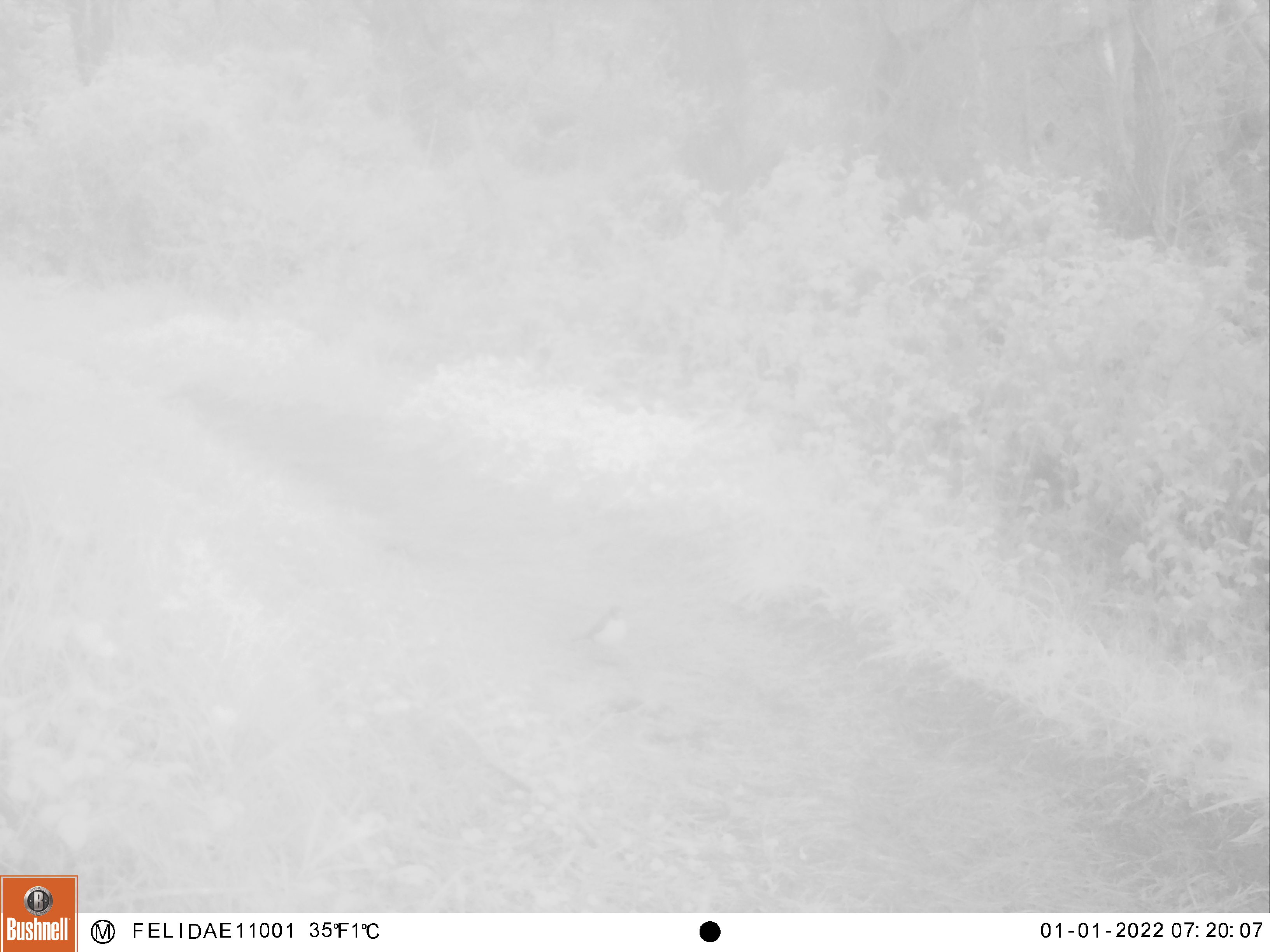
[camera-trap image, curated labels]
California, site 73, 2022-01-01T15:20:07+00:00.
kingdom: Animalia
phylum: Chordata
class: Aves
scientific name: Aves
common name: bird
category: unknown bird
Unknown bird (bird) (Aves).